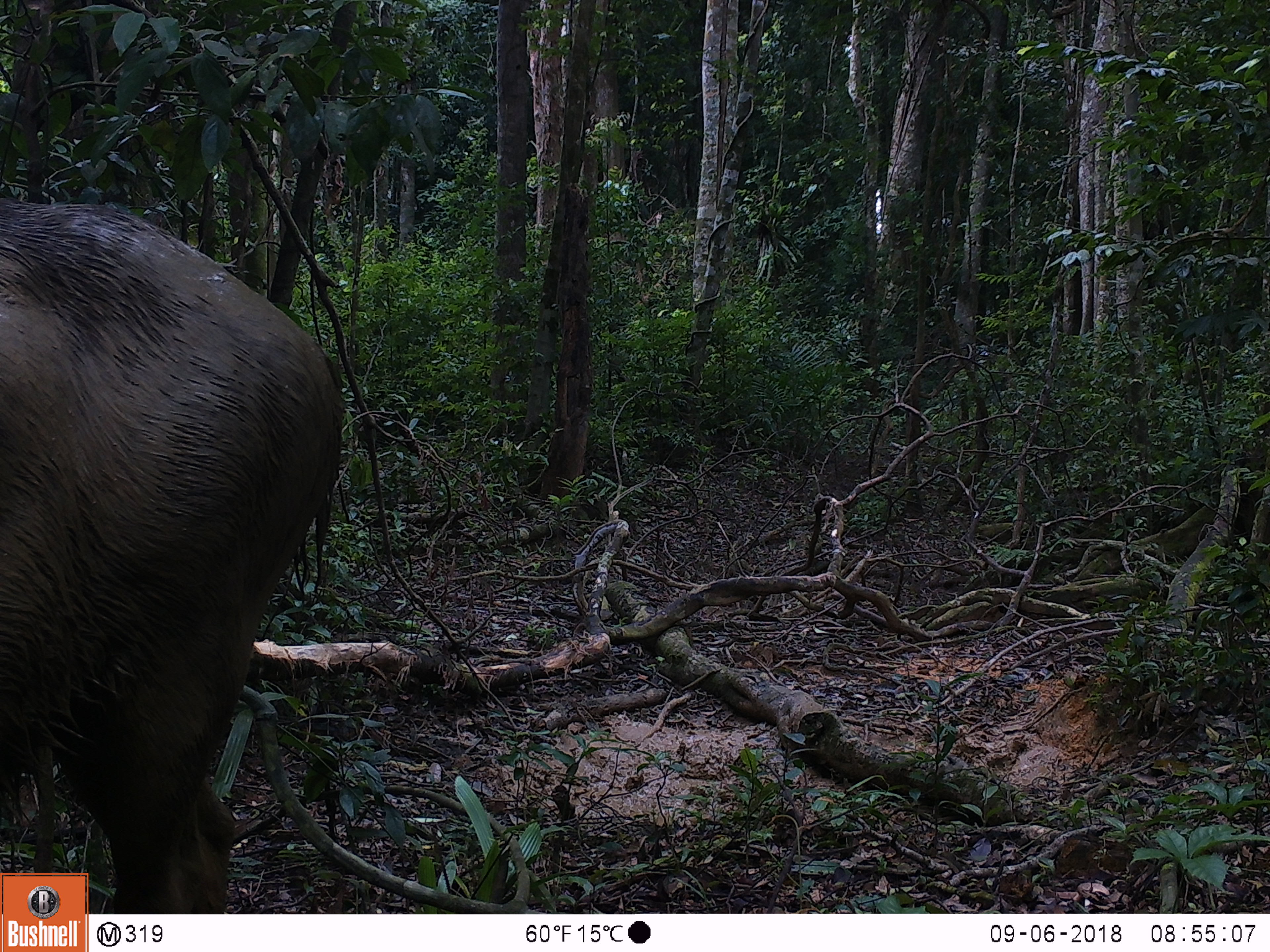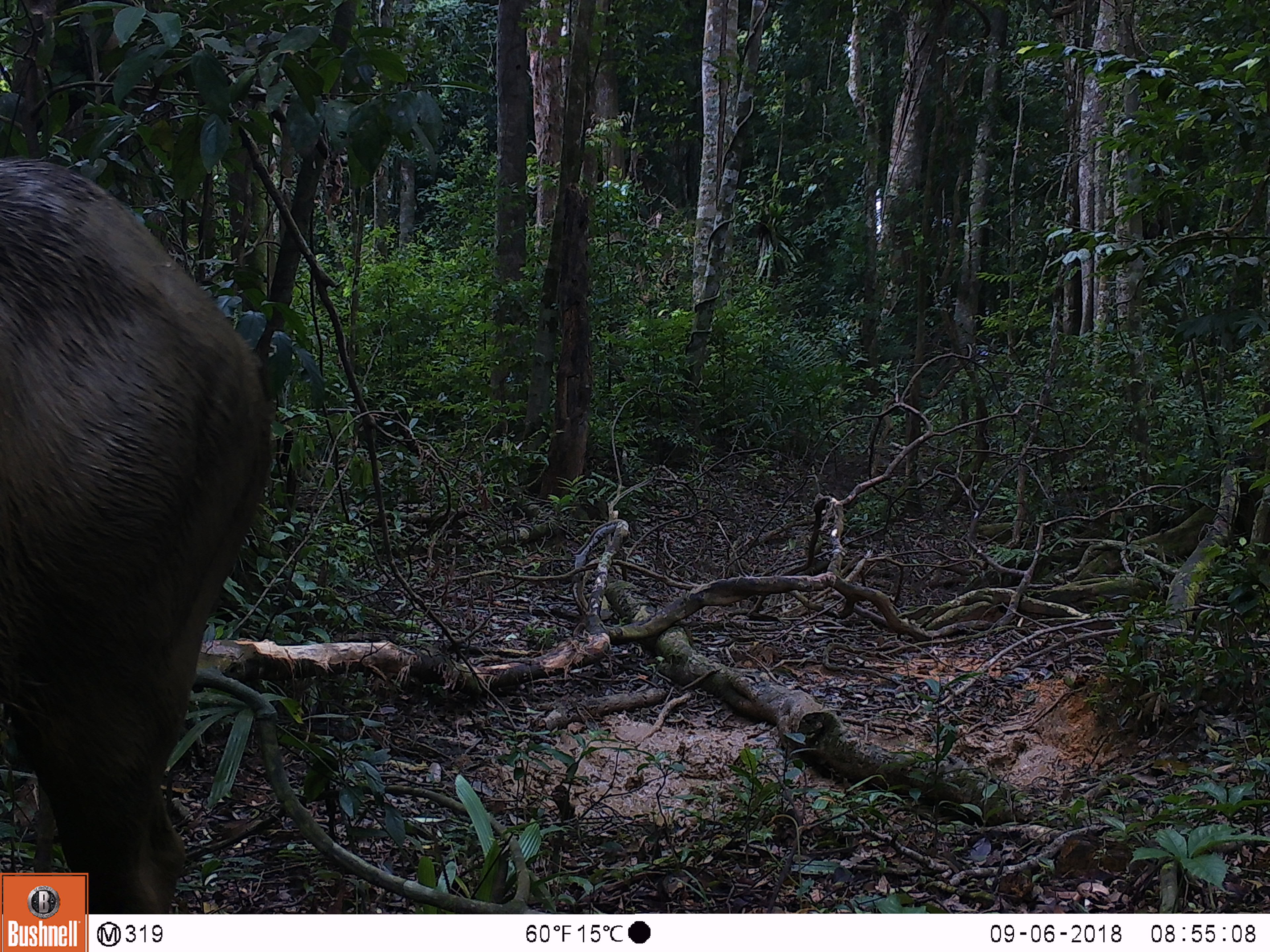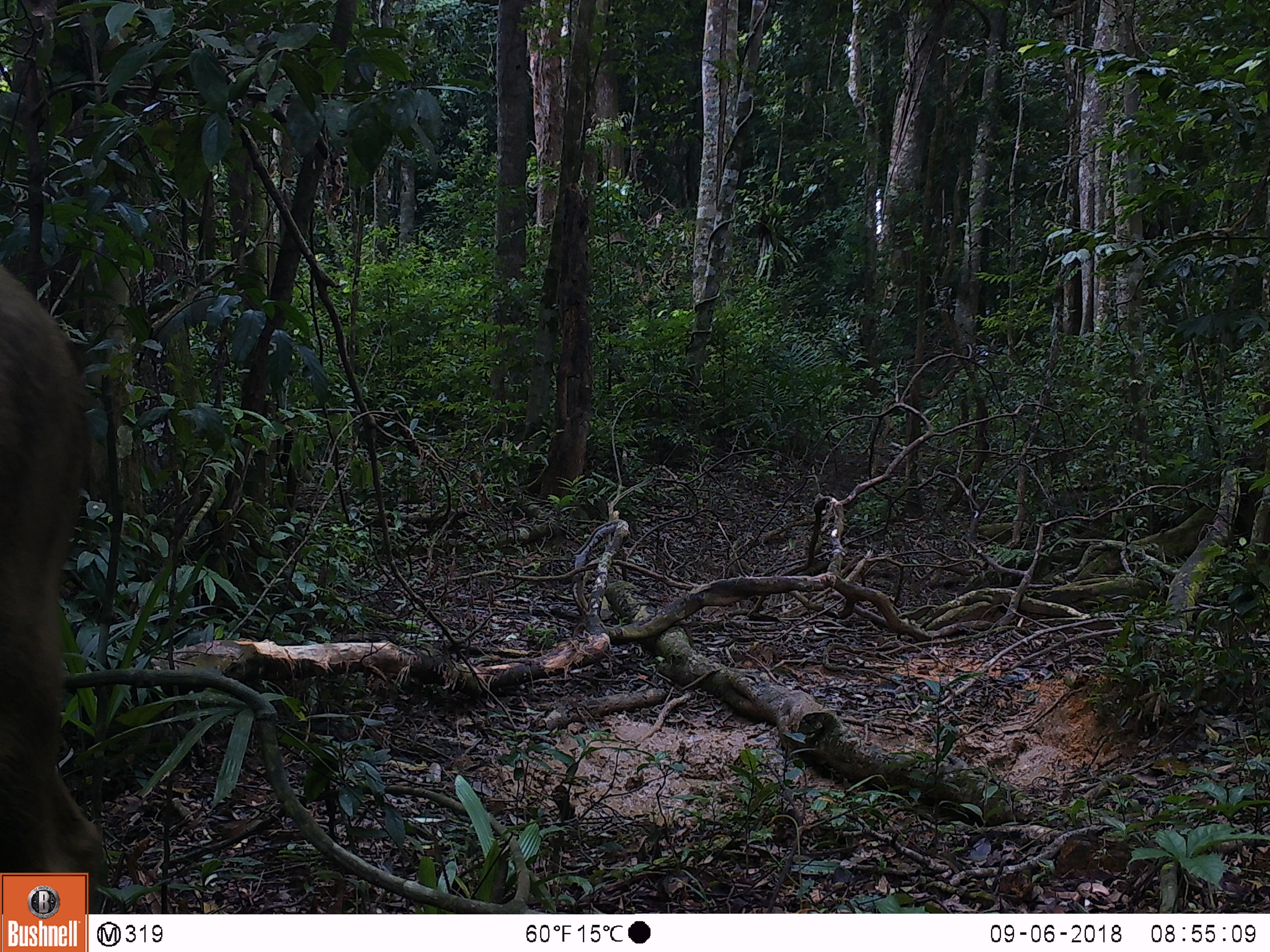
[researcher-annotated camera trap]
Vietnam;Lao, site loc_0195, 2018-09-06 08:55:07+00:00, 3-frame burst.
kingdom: Animalia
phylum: Chordata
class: Mammalia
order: Artiodactyla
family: Cervidae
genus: Rusa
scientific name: Rusa unicolor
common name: sambar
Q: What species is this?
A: Sambar (Rusa unicolor).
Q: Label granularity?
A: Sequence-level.